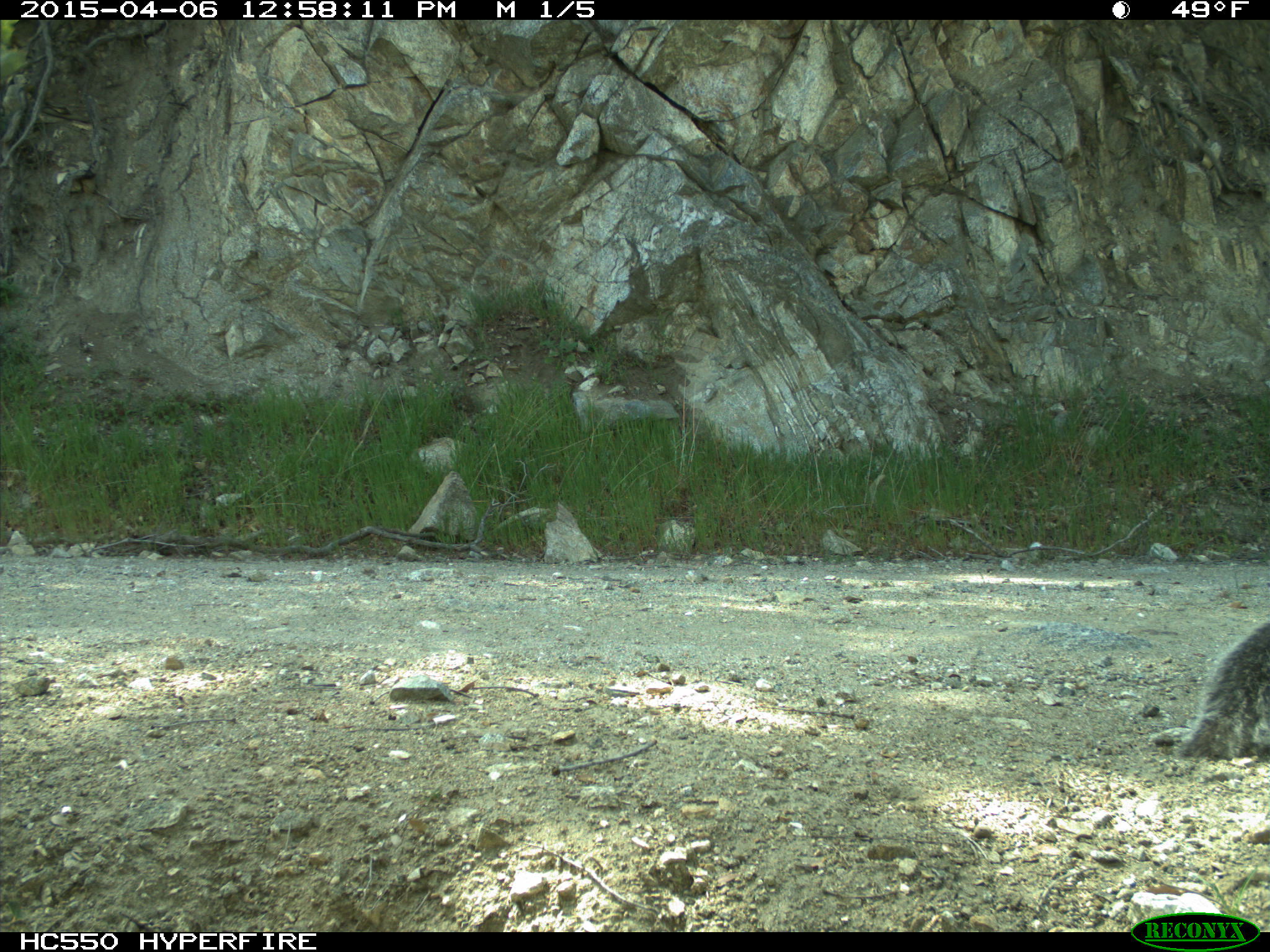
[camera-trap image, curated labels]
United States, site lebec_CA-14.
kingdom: Animalia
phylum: Chordata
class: Mammalia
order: Rodentia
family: Sciuridae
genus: Sciurus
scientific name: Sciurus carolinensis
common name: eastern gray squirrel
Sciurus carolinensis (eastern gray squirrel).